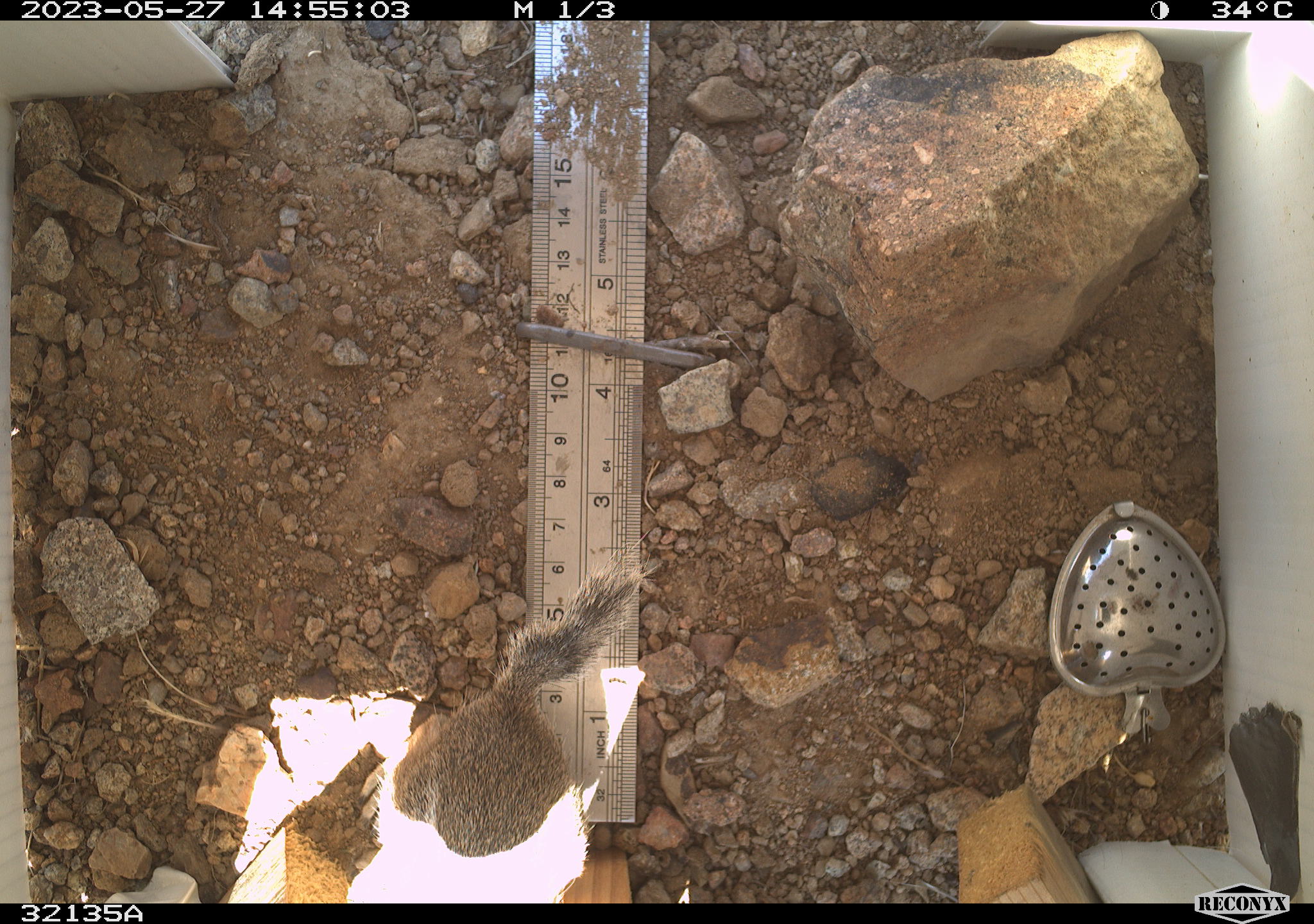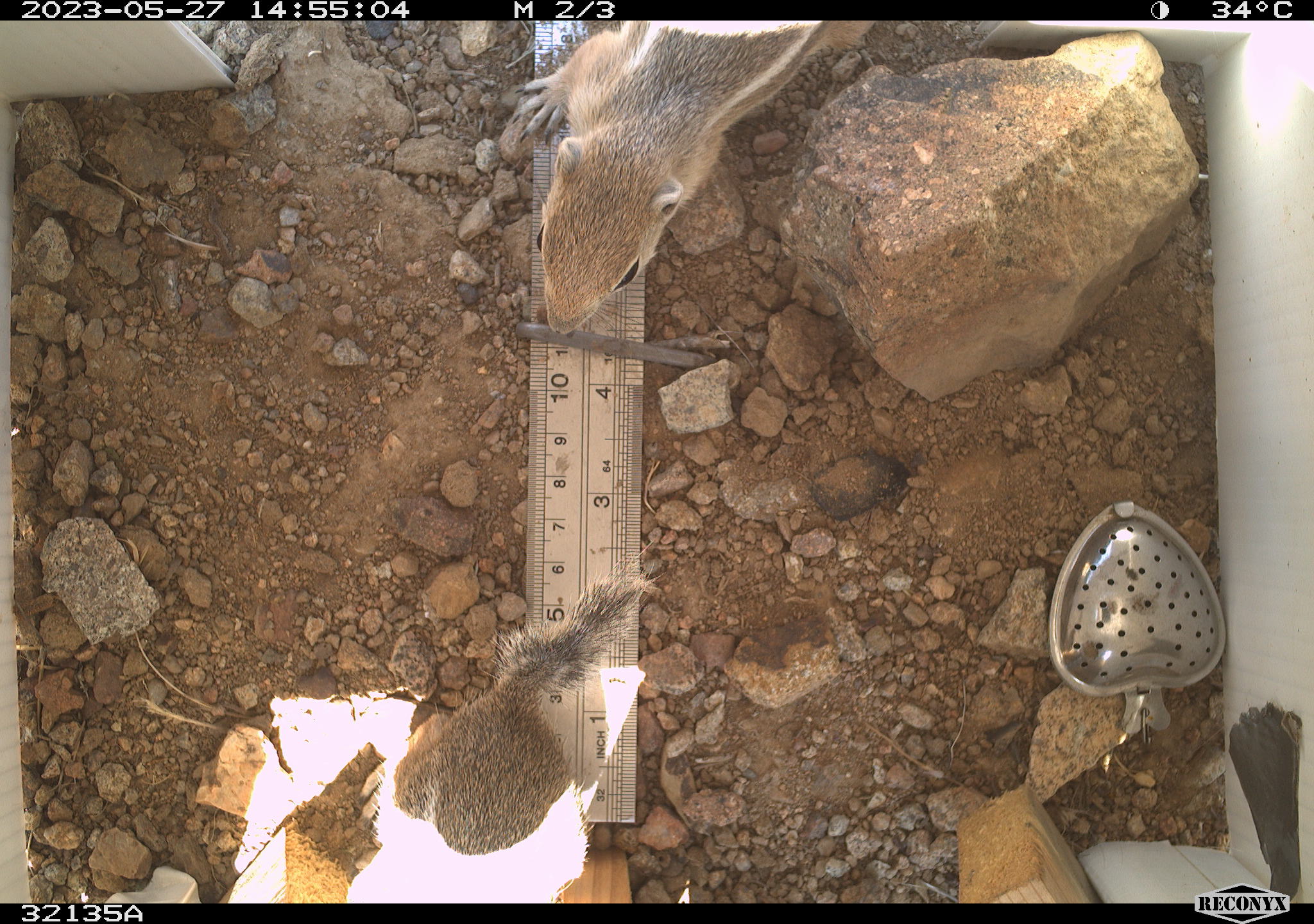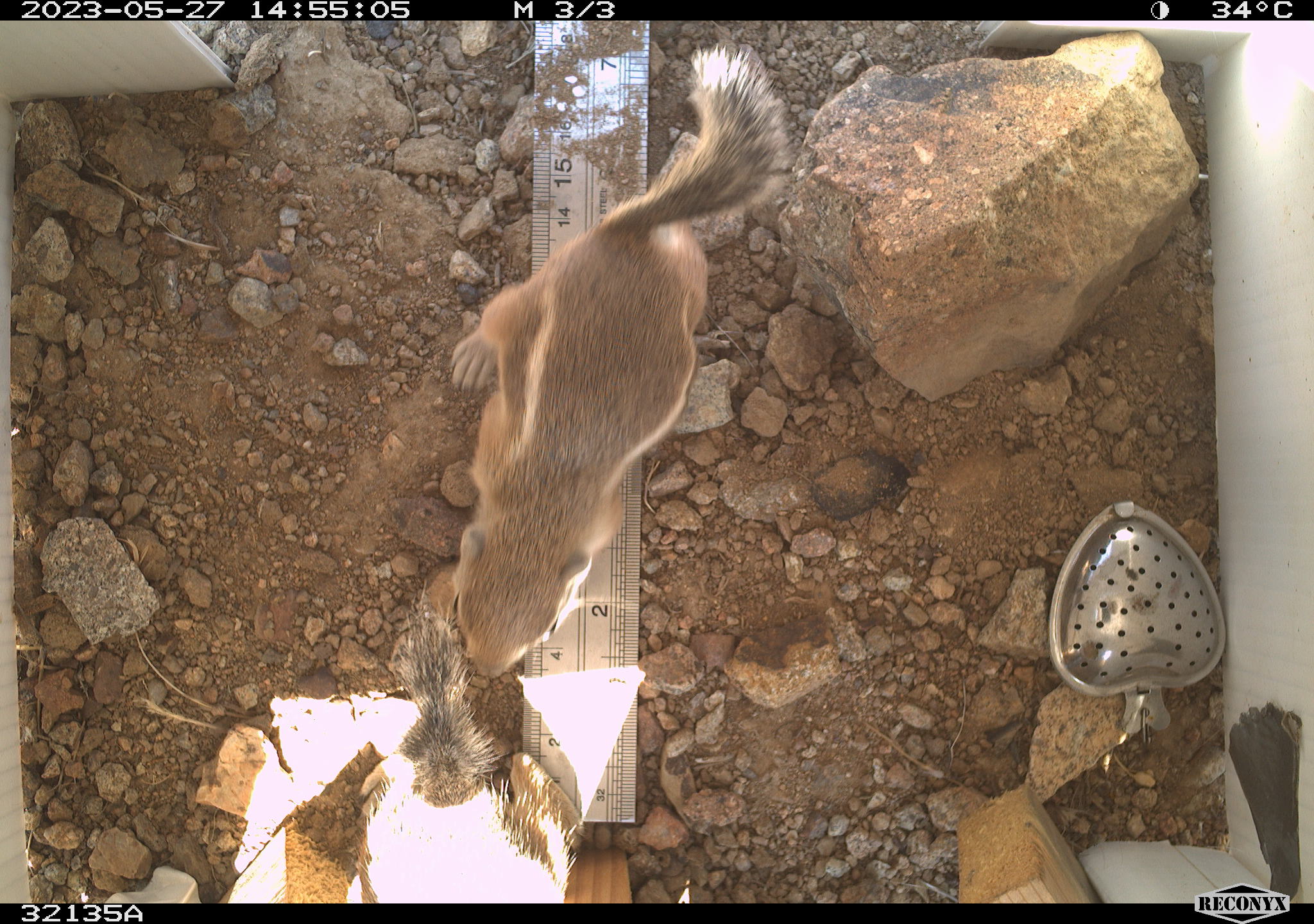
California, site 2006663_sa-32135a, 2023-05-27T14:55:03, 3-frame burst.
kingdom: Animalia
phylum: Chordata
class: Mammalia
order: Rodentia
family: Sciuridae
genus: Ammospermophilus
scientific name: Ammospermophilus leucurus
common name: white-tailed antelope squirrel